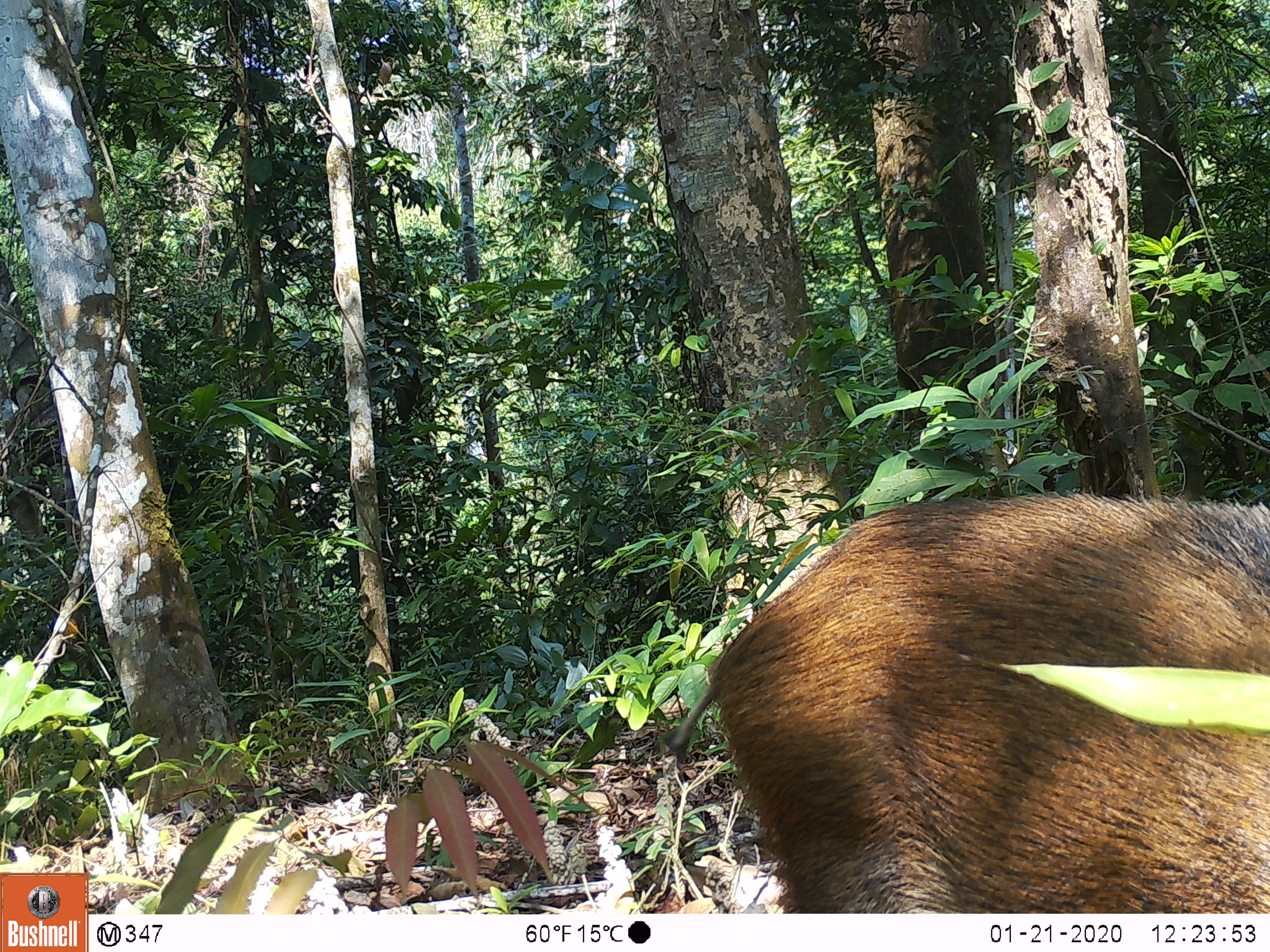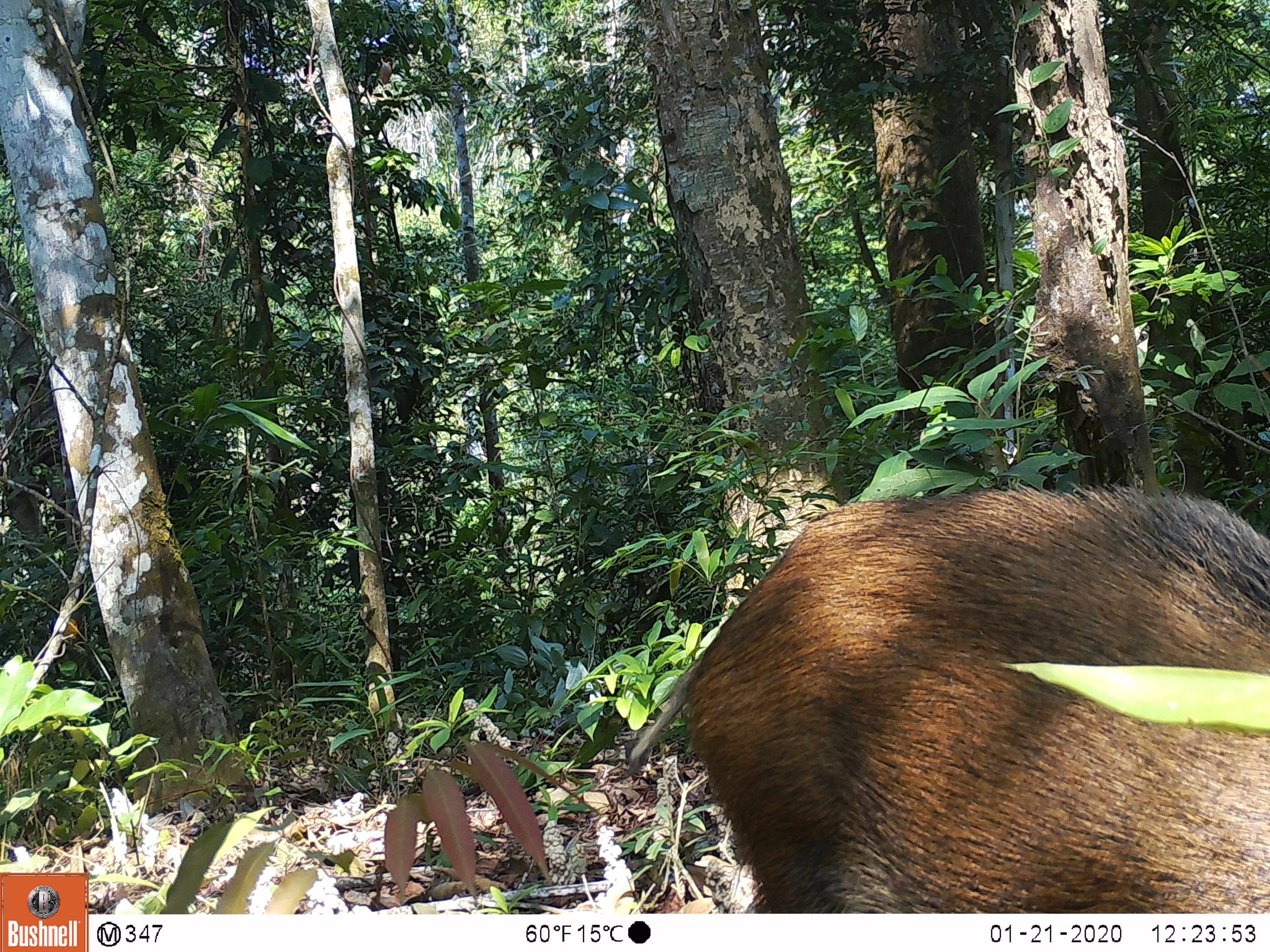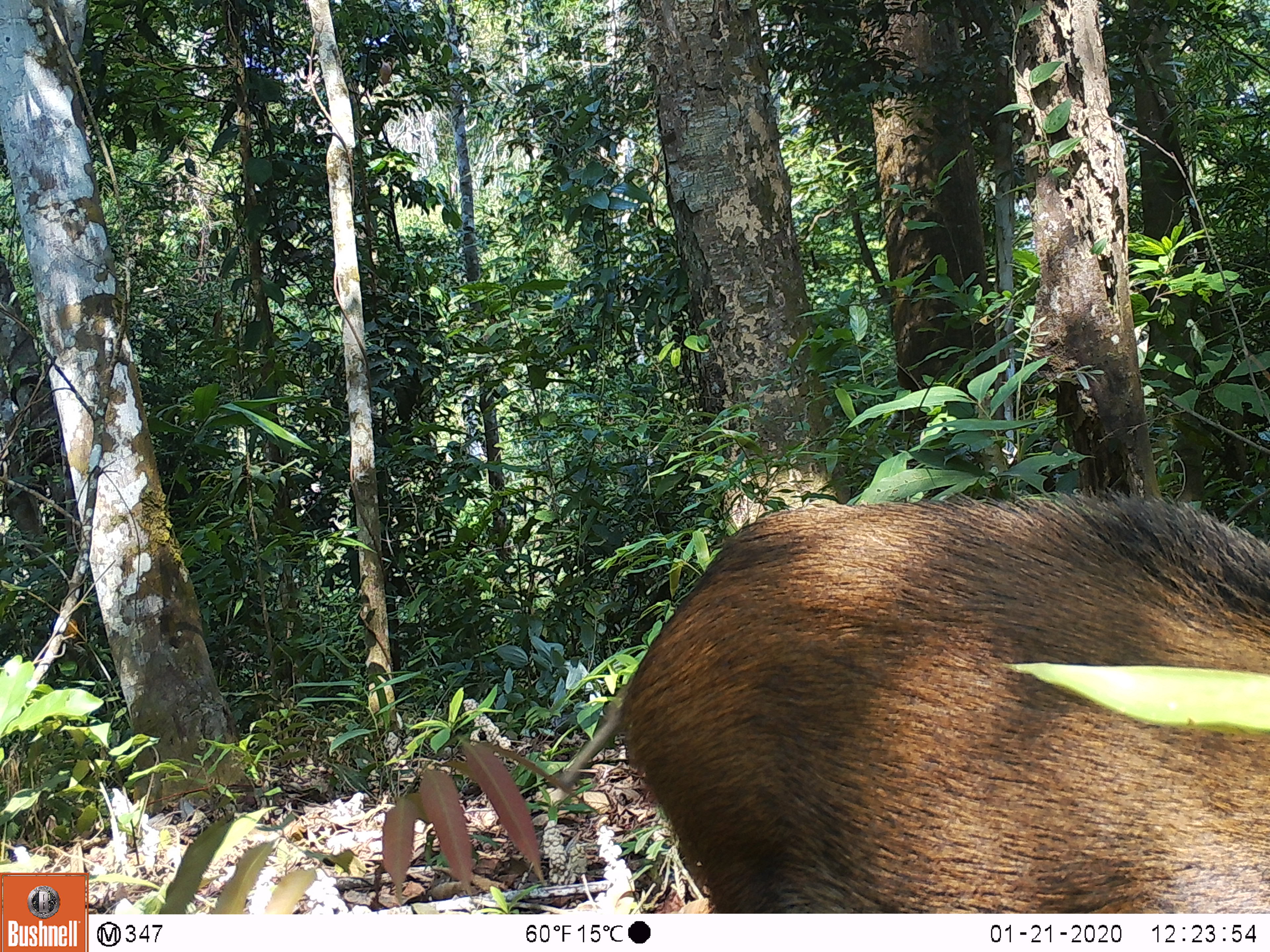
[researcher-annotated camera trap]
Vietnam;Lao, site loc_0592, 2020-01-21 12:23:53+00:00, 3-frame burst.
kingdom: Animalia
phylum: Chordata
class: Mammalia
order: Artiodactyla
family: Suidae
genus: Sus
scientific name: Sus scrofa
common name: eurasian wild pig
Eurasian wild pig (Sus scrofa). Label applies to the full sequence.